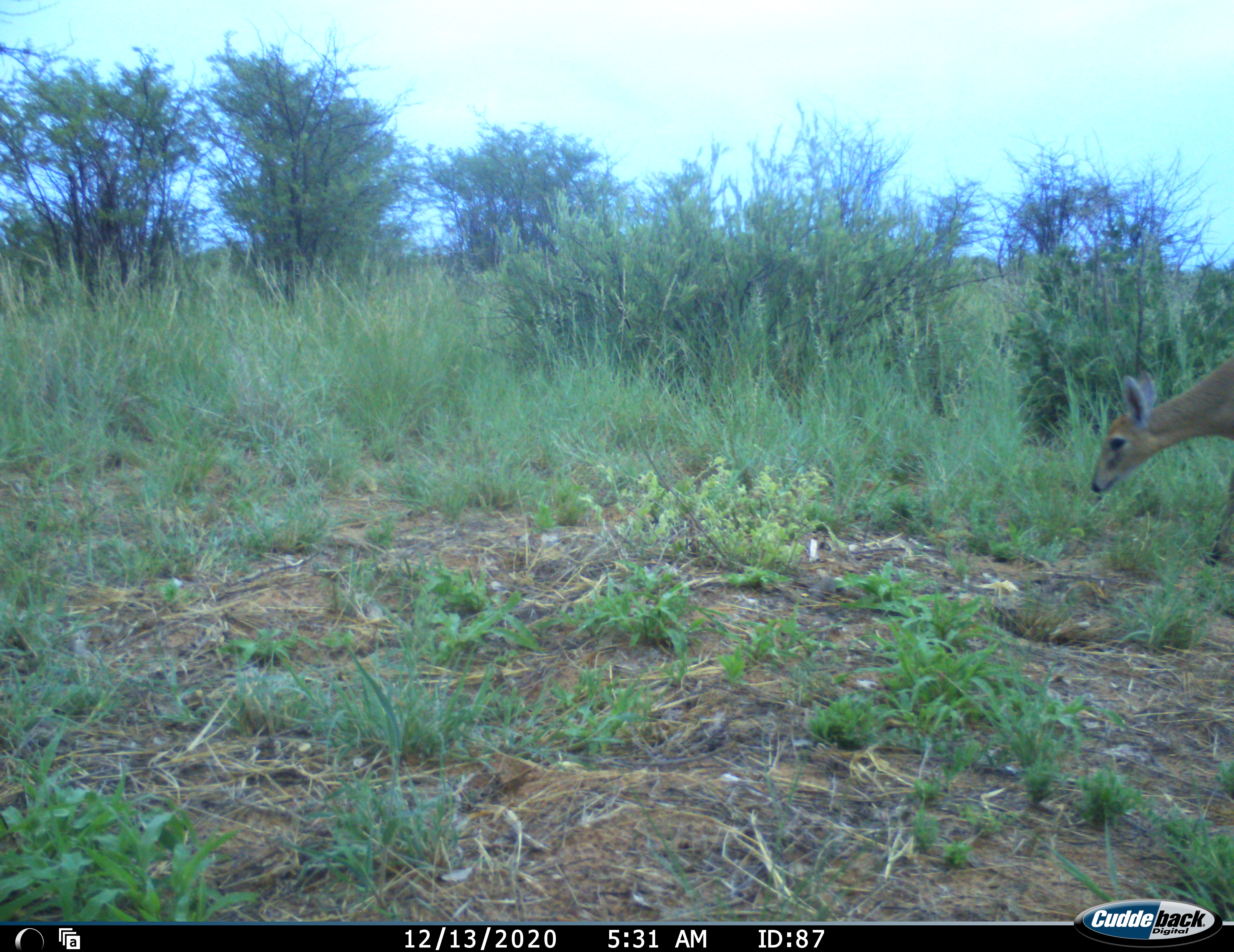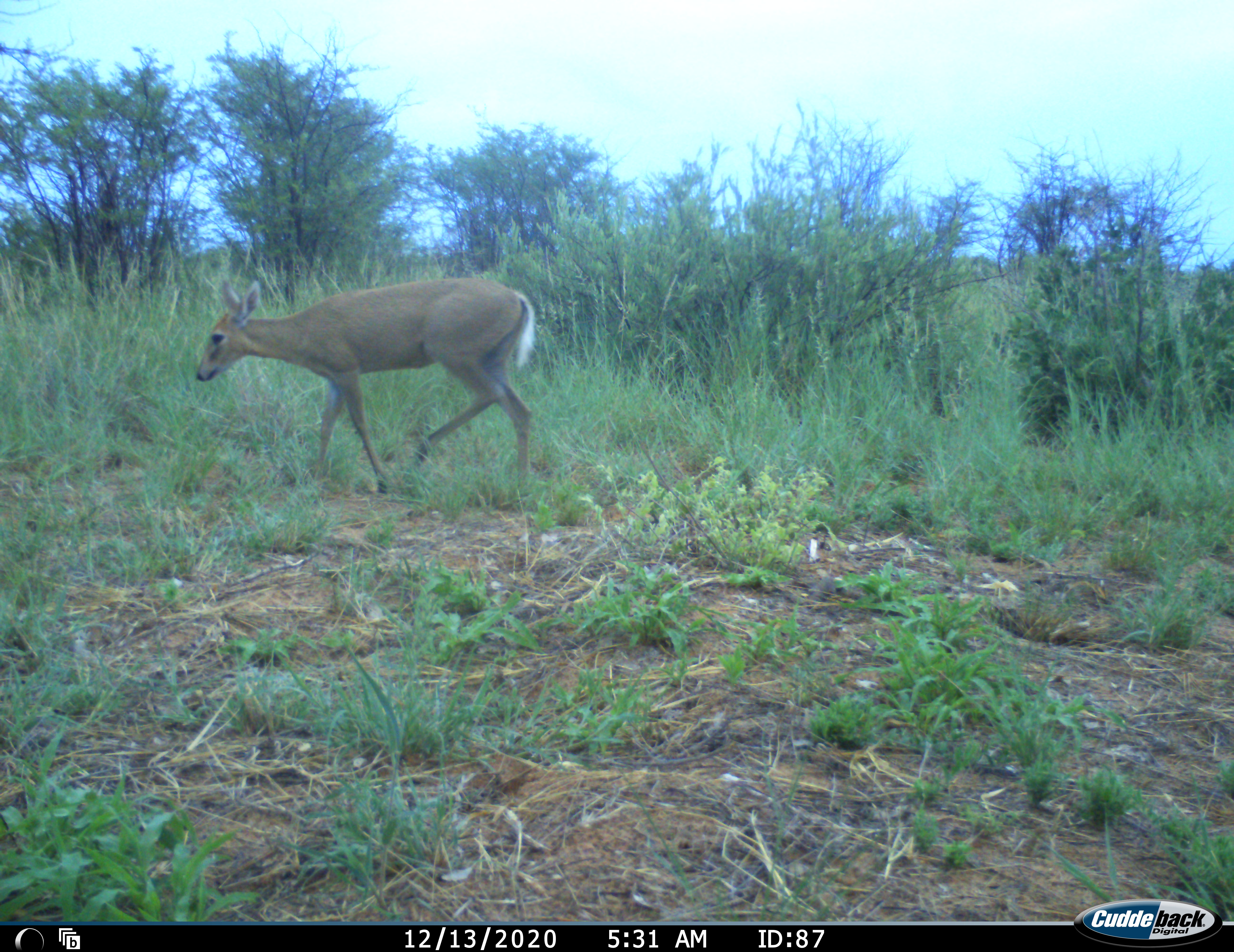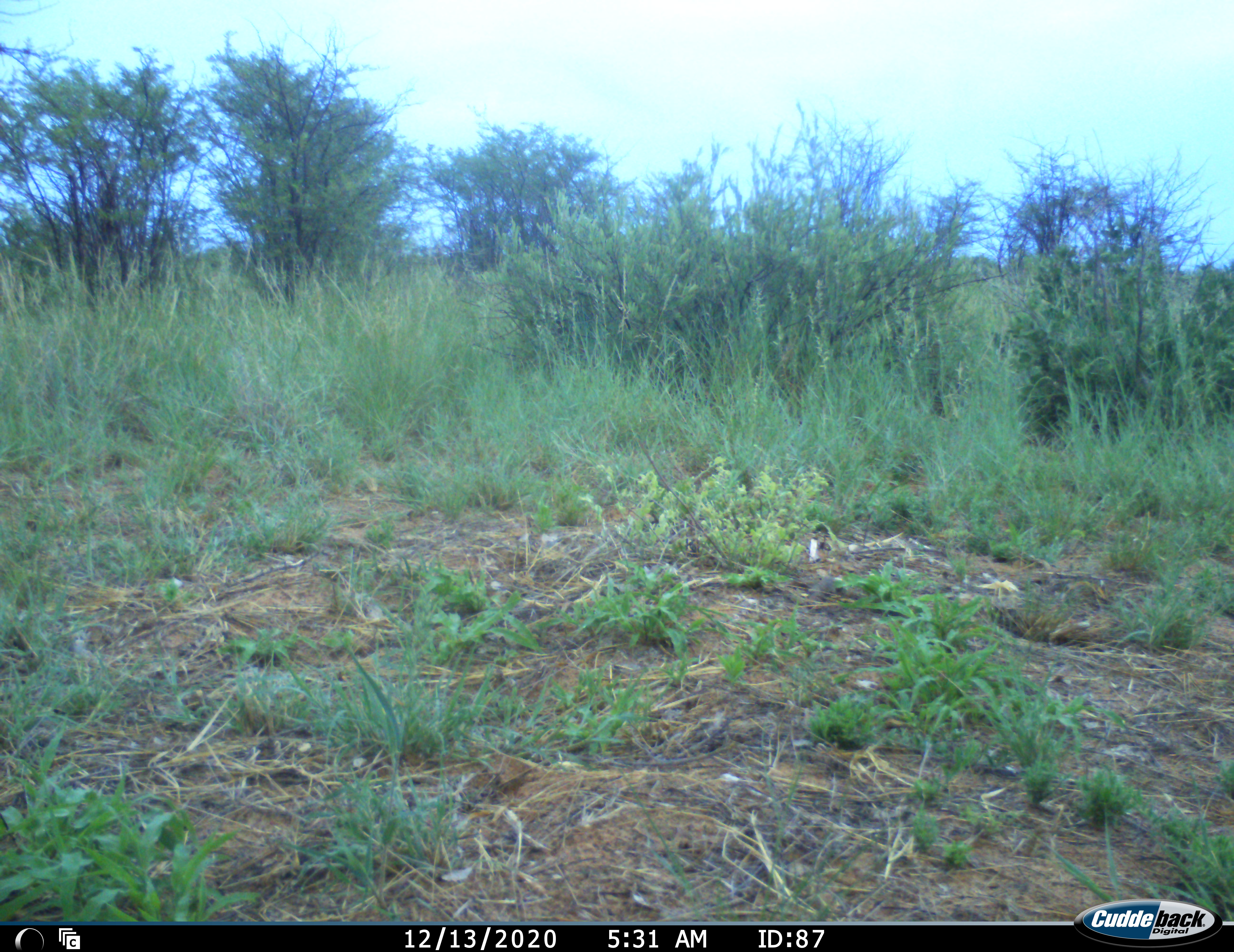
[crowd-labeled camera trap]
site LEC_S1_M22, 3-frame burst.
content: unidentified animal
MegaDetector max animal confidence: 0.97